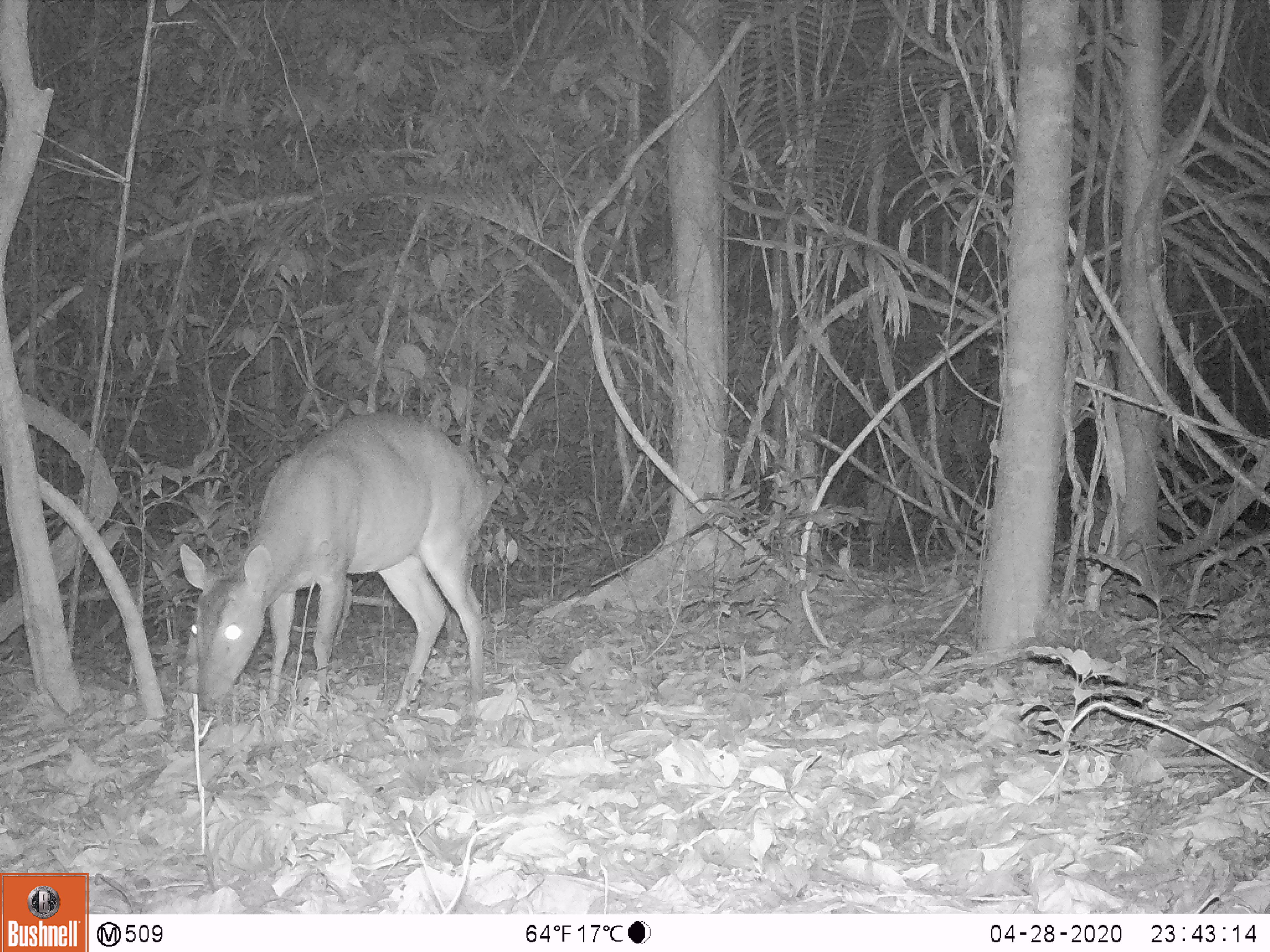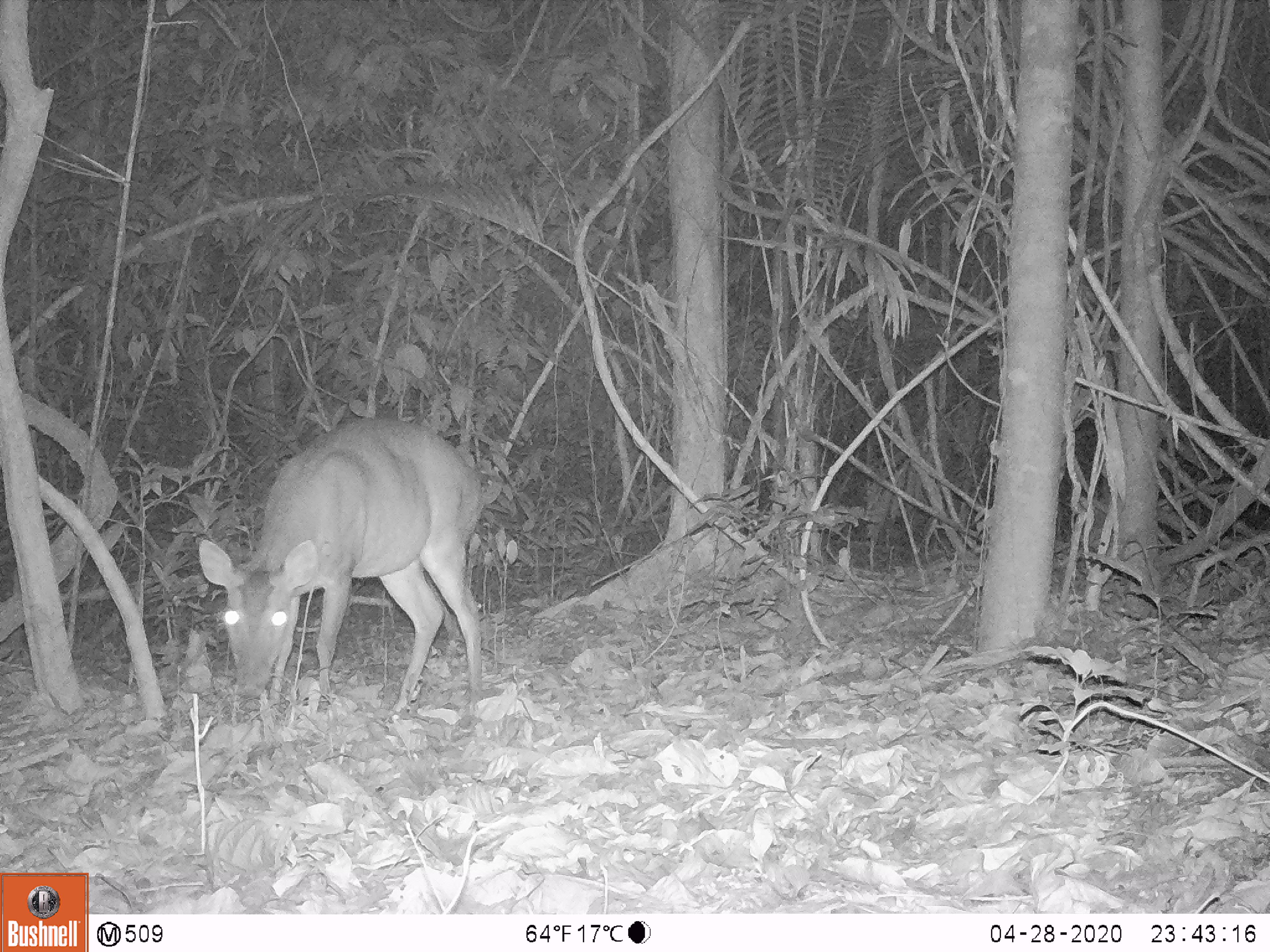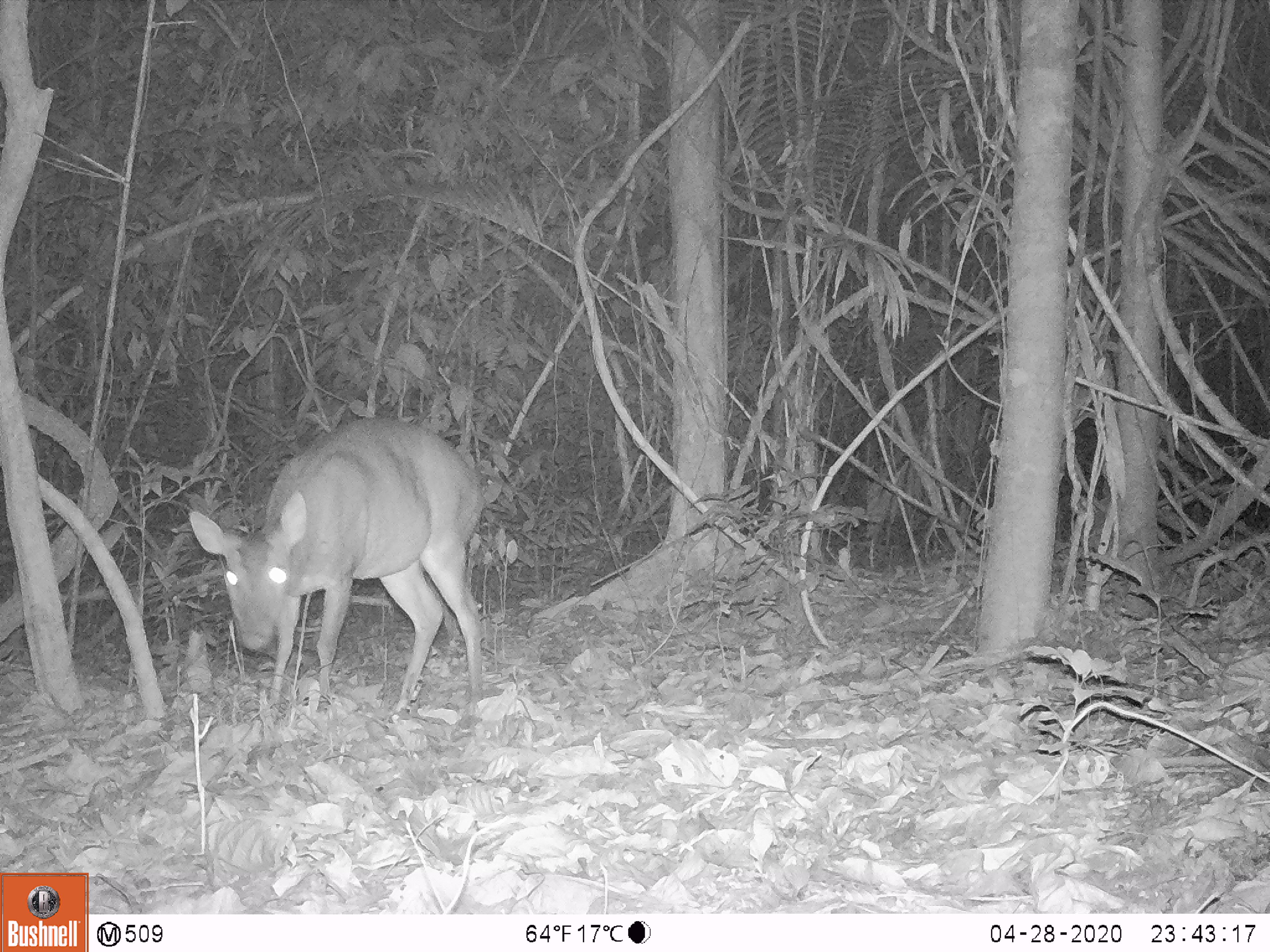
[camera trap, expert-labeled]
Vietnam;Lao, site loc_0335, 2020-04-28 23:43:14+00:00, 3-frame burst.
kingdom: Animalia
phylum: Chordata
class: Mammalia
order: Artiodactyla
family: Cervidae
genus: Muntiacus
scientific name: Muntiacus vuquangensis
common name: large-antlered muntjac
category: large antlered muntjac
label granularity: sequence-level